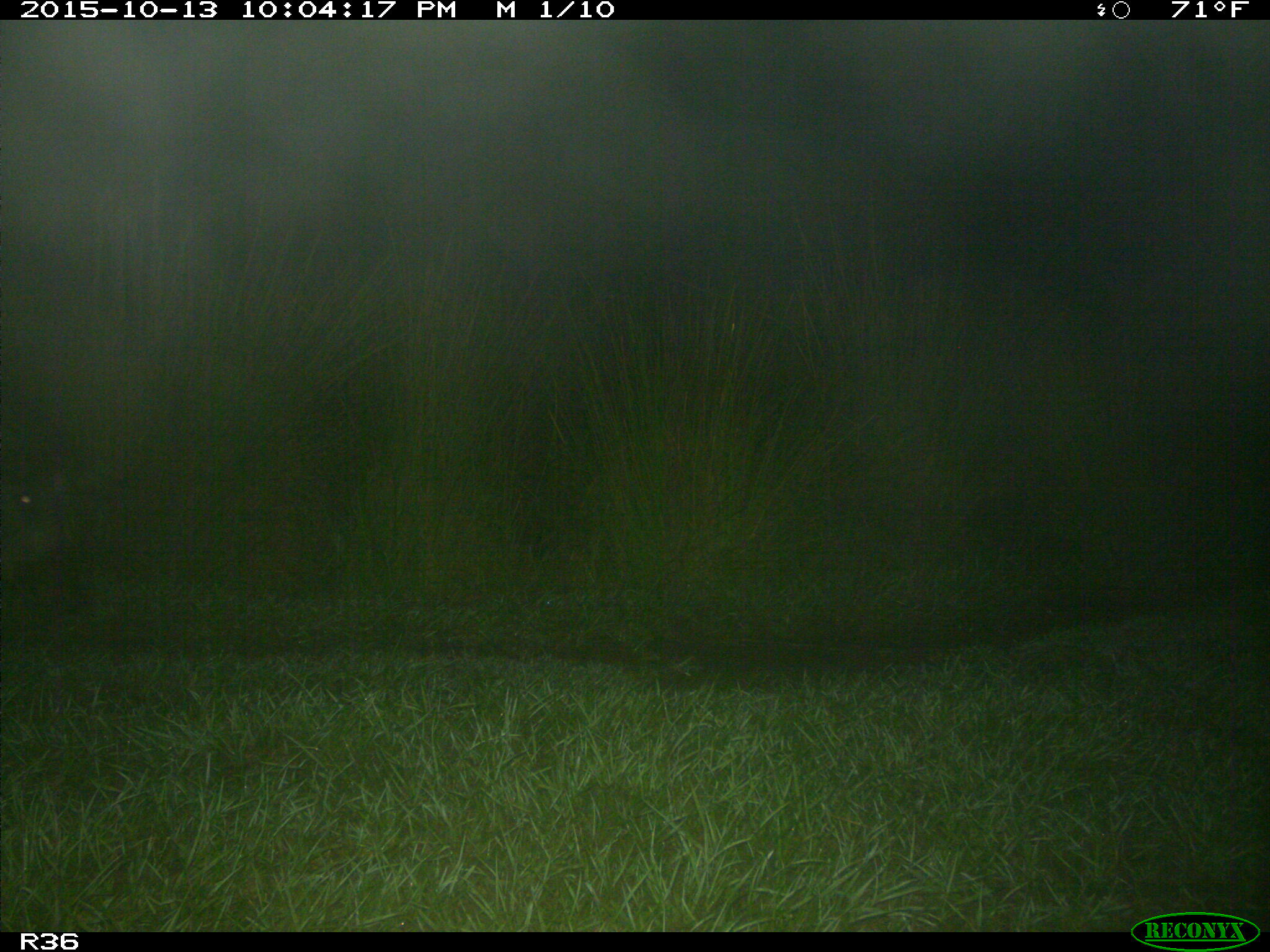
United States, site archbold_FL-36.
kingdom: Animalia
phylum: Chordata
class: Mammalia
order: Artiodactyla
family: Suidae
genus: Sus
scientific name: Sus scrofa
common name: wild boar